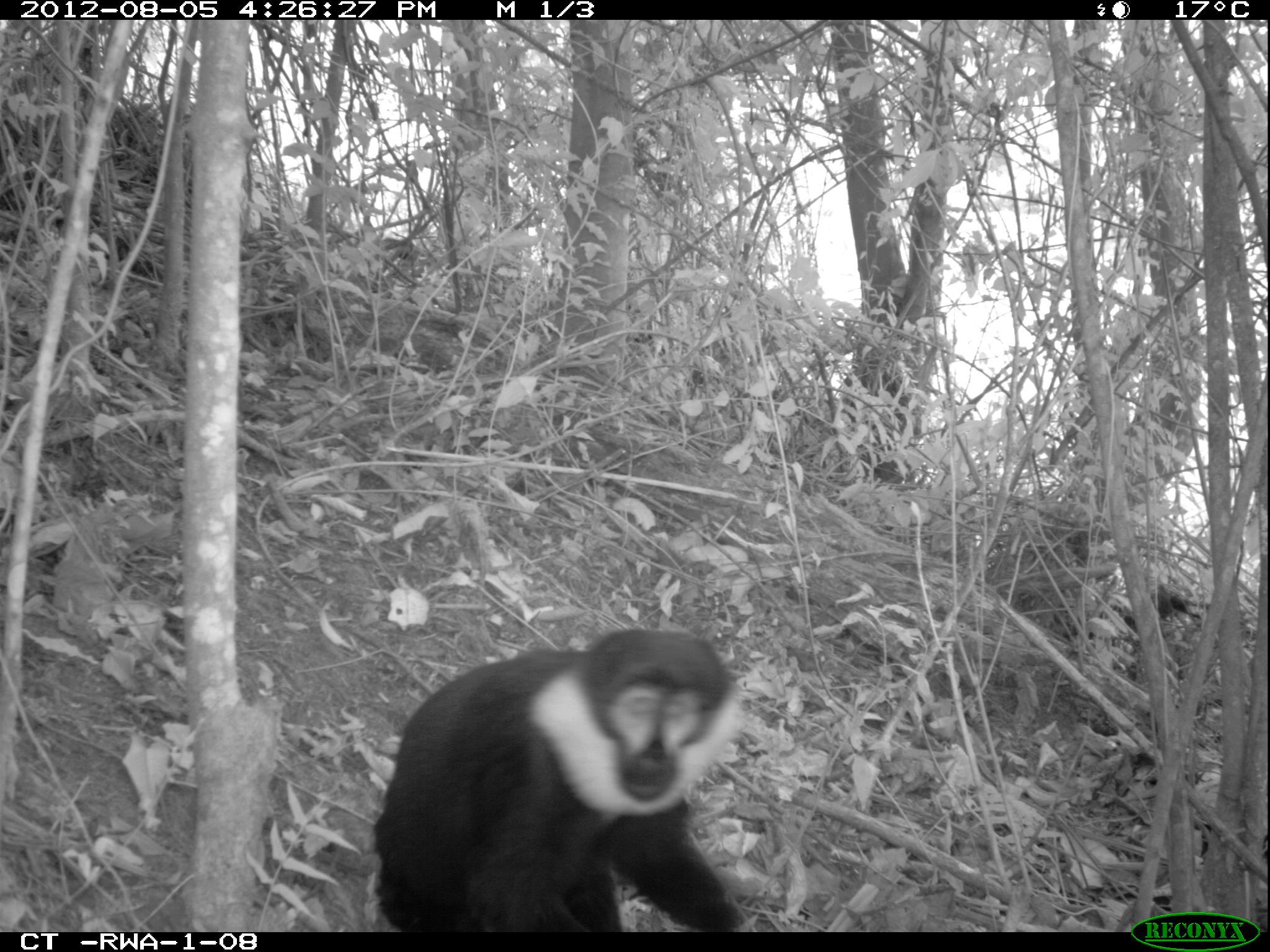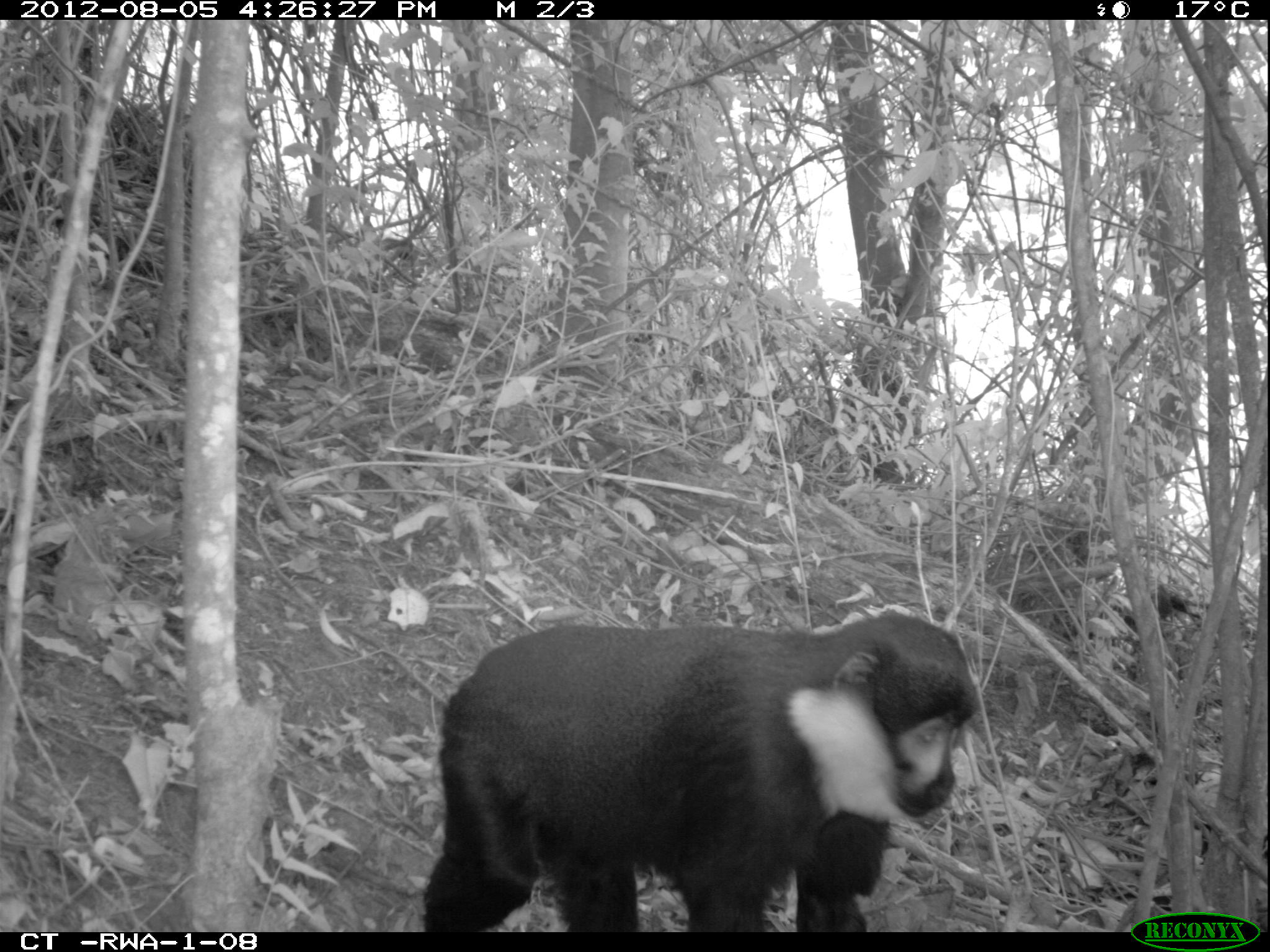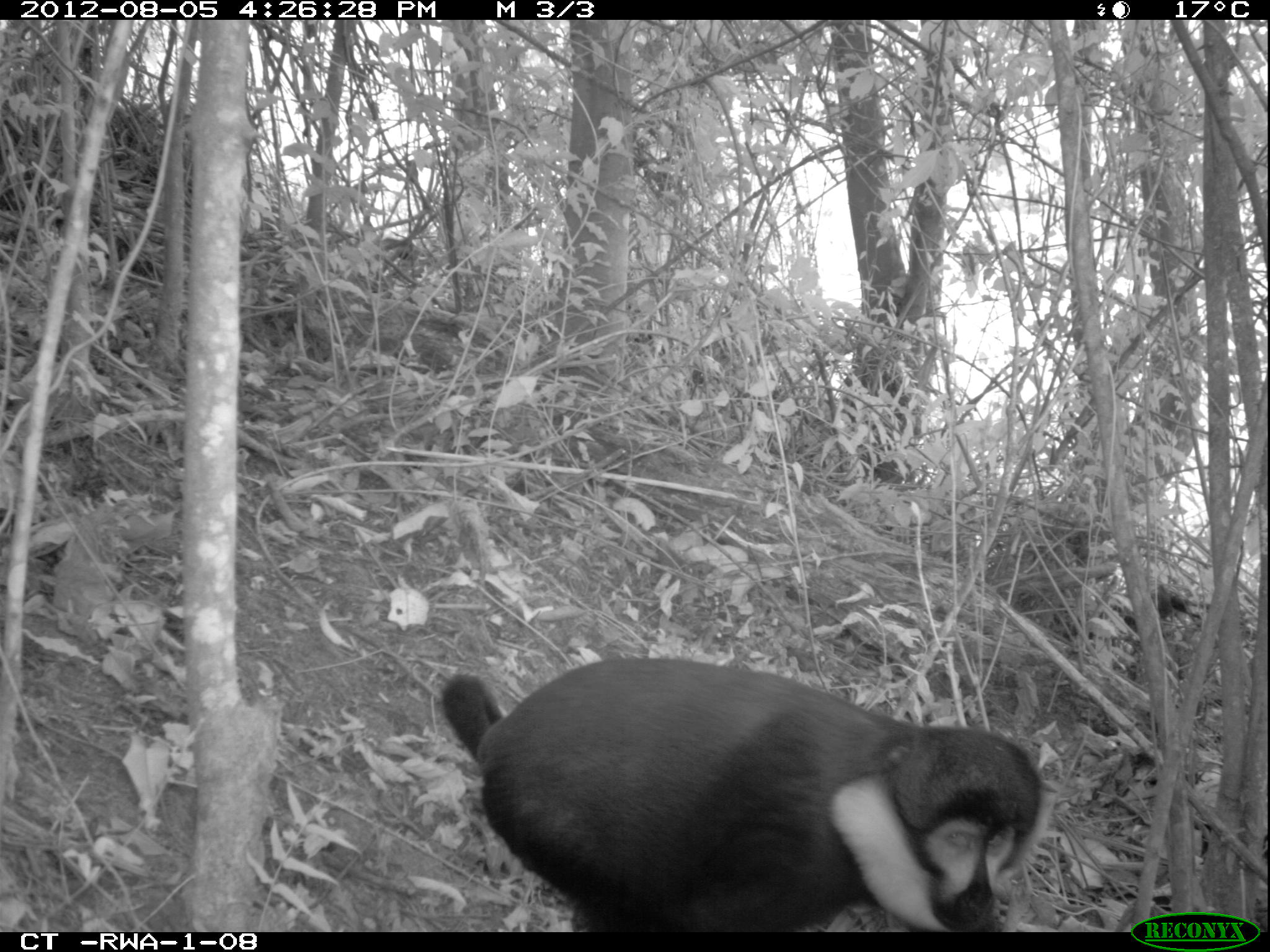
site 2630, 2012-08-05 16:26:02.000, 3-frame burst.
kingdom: Animalia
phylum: Chordata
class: Mammalia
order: Primates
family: Cercopithecidae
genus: Allochrocebus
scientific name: Allochrocebus lhoesti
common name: l'hoest's monkey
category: cercopithecus lhoesti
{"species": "cercopithecus lhoesti (l'hoest's monkey) (Allochrocebus lhoesti)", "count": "1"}